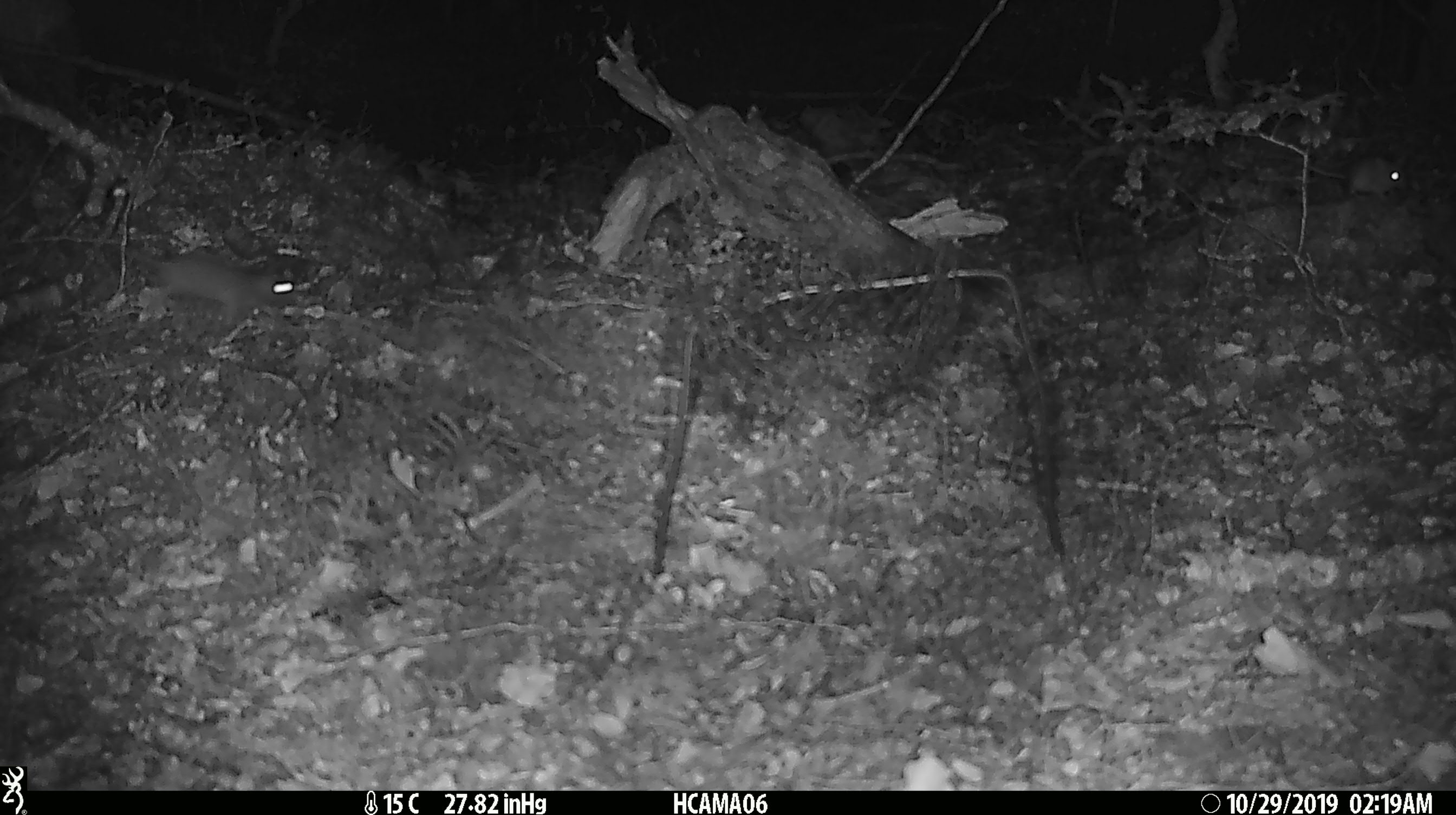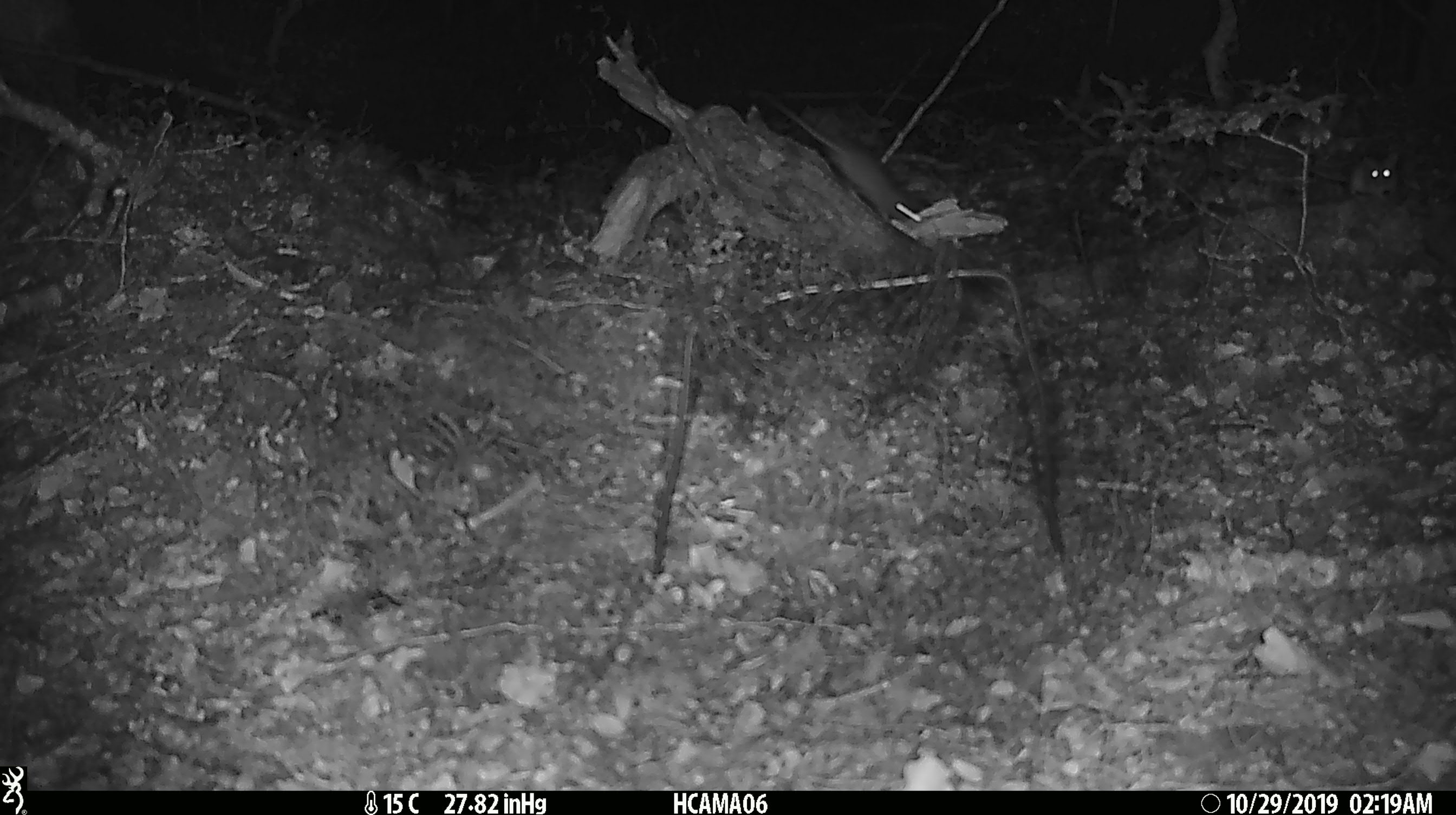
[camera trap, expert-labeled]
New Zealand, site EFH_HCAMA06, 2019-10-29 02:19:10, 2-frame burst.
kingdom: Animalia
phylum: Chordata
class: Mammalia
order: Rodentia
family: Muridae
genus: Mus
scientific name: Mus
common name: mouse